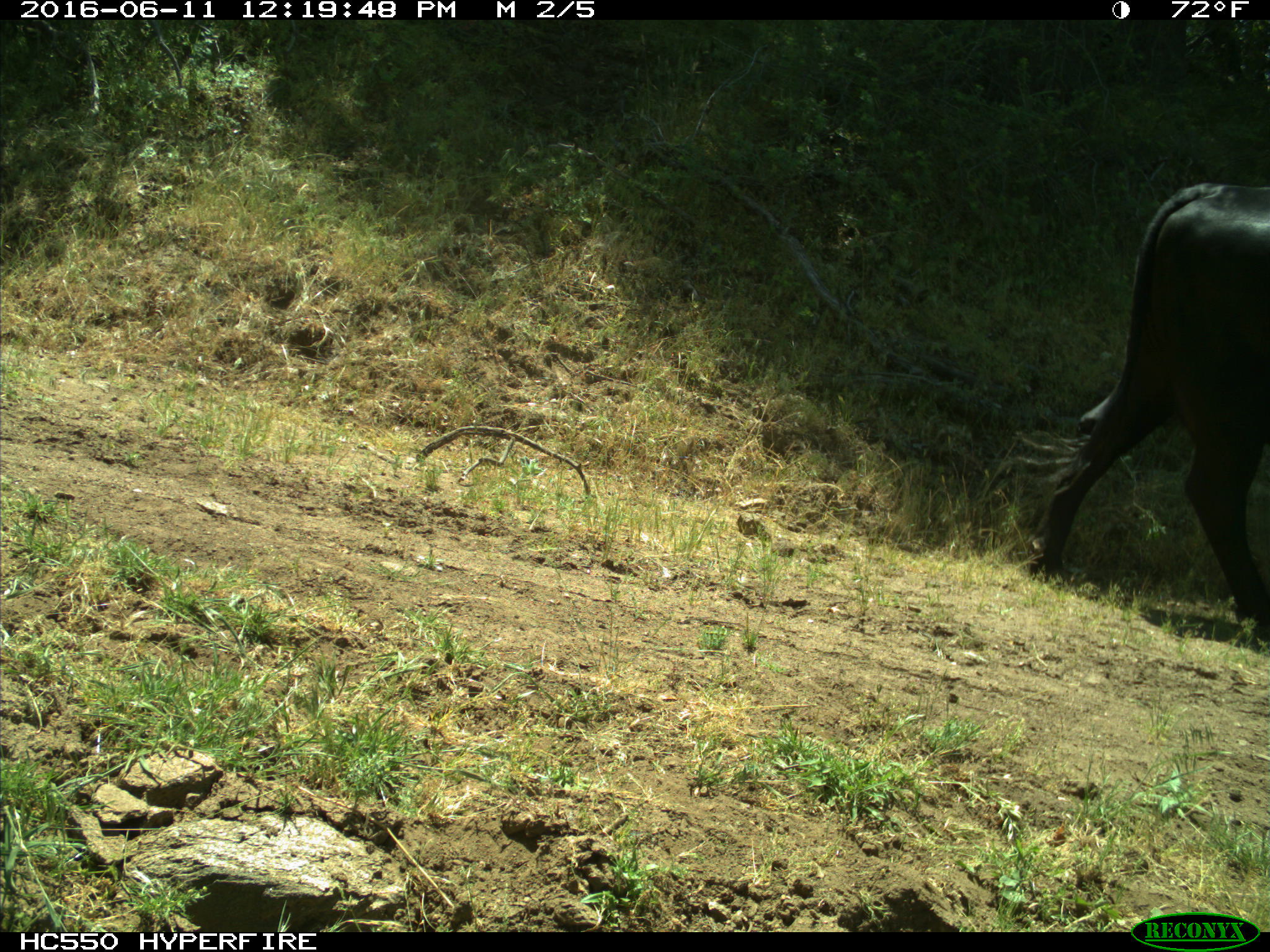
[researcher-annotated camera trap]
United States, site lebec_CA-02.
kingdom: Animalia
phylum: Chordata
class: Mammalia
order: Artiodactyla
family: Bovidae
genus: Bos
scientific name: Bos taurus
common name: domestic cow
Bos taurus (domestic cow).